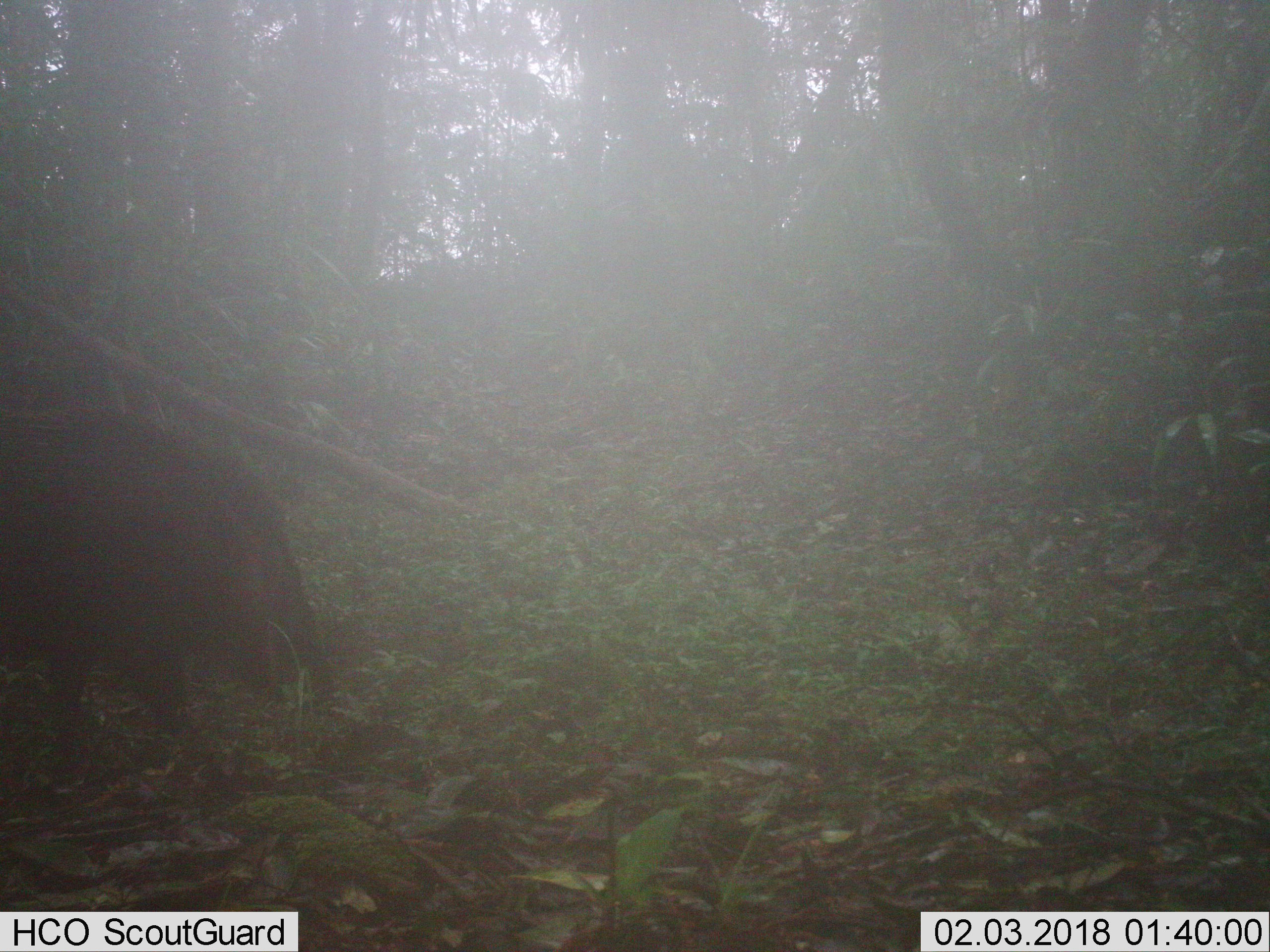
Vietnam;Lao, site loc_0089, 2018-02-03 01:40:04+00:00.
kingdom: Animalia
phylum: Chordata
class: Mammalia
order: Artiodactyla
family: Suidae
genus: Sus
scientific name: Sus scrofa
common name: eurasian wild pig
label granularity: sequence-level